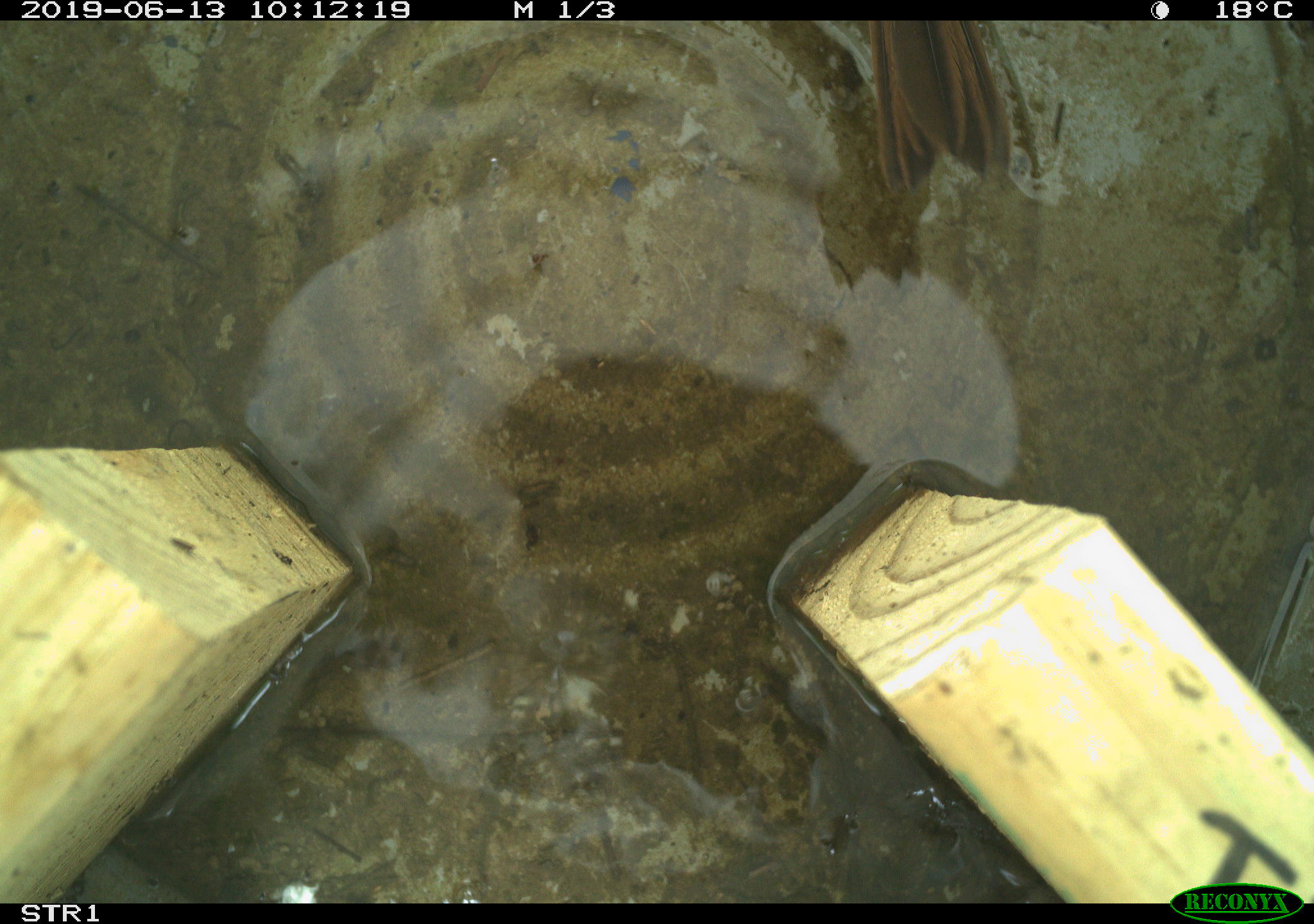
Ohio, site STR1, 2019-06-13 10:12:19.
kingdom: Animalia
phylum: Chordata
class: Aves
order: Passeriformes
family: Passerellidae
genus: Melospiza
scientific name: Melospiza melodia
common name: song sparrow